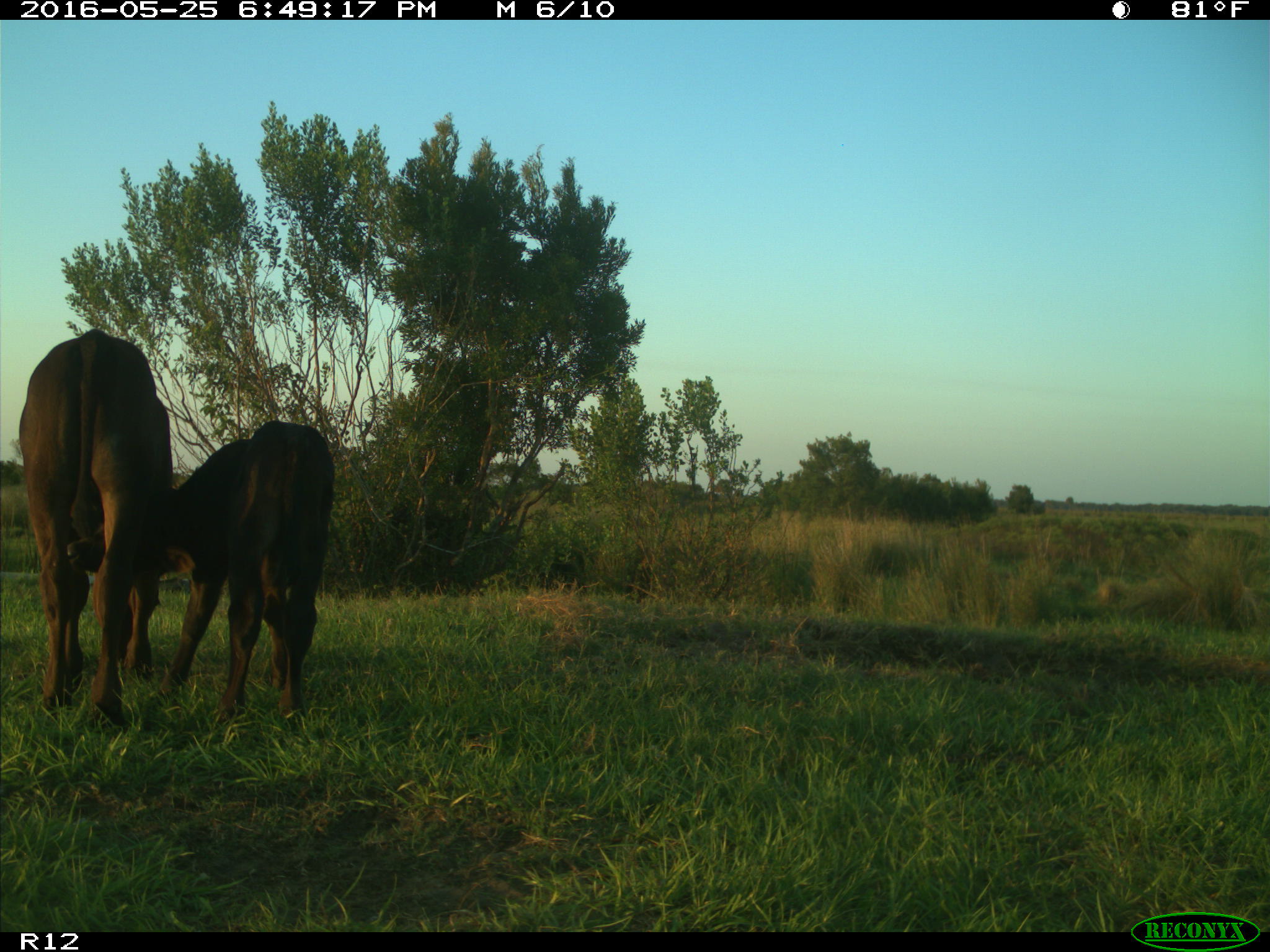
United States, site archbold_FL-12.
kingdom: Animalia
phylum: Chordata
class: Mammalia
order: Artiodactyla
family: Bovidae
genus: Bos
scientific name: Bos taurus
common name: domestic cow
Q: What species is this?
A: Bos taurus (domestic cow).